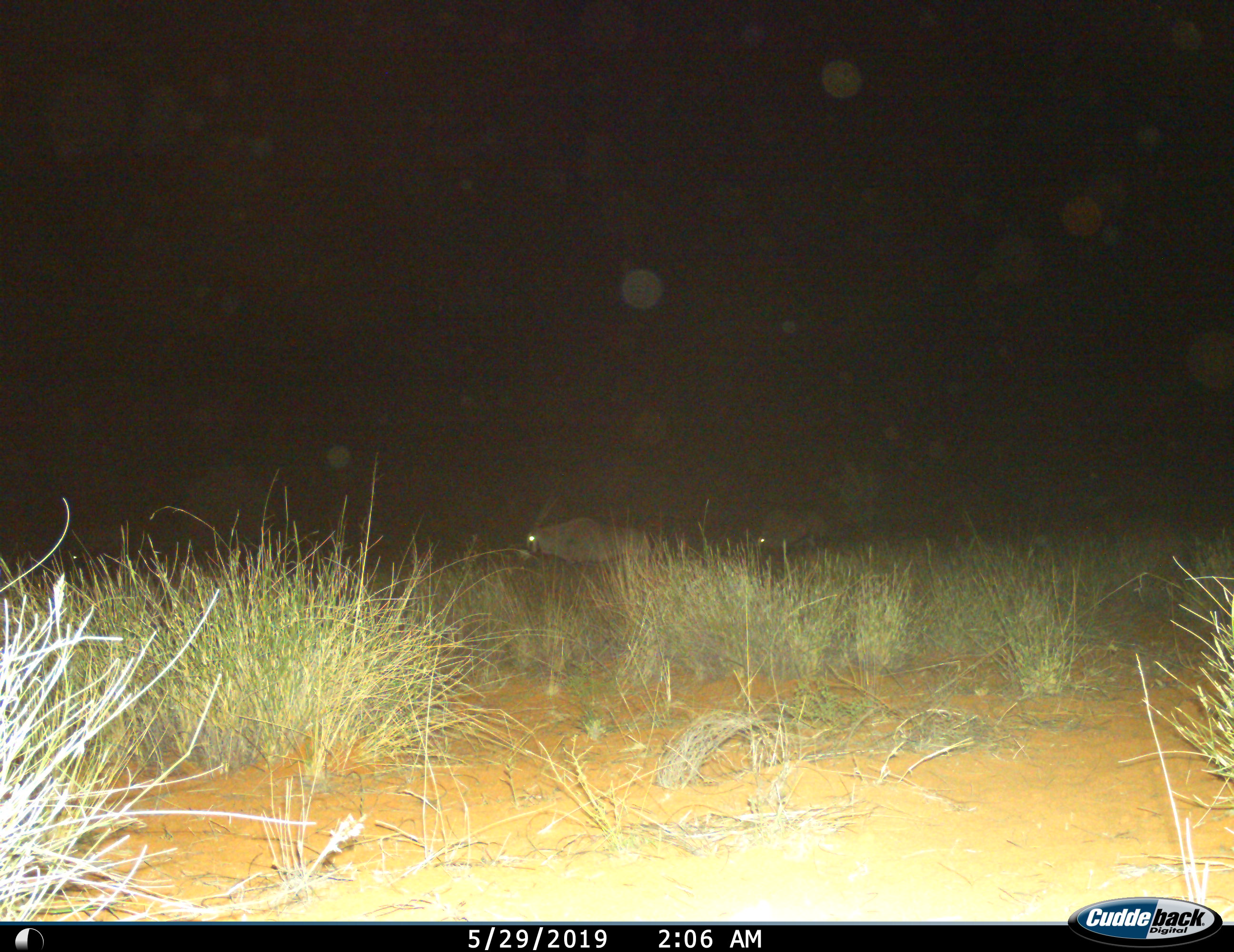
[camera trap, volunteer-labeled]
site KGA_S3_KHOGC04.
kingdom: Animalia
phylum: Chordata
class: Mammalia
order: Artiodactyla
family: Bovidae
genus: Oryx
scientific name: Oryx gazella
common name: gemsbok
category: oryx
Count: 2.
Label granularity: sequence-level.